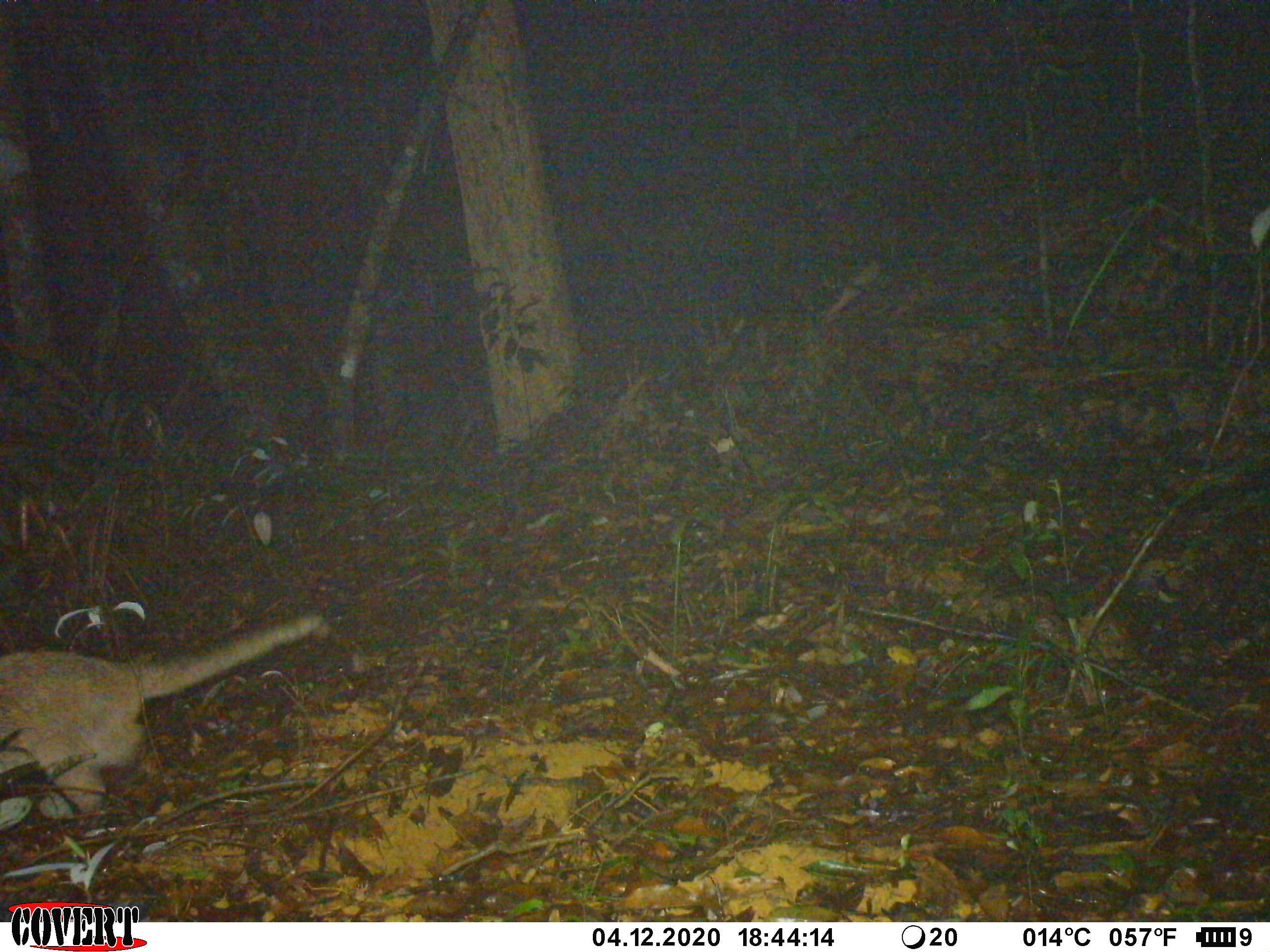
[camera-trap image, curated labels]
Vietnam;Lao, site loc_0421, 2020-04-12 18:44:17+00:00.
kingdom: Animalia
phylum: Chordata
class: Mammalia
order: Carnivora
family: Viverridae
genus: Paguma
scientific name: Paguma larvata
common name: masked palm civet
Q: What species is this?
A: Masked palm civet (Paguma larvata).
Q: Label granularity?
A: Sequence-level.